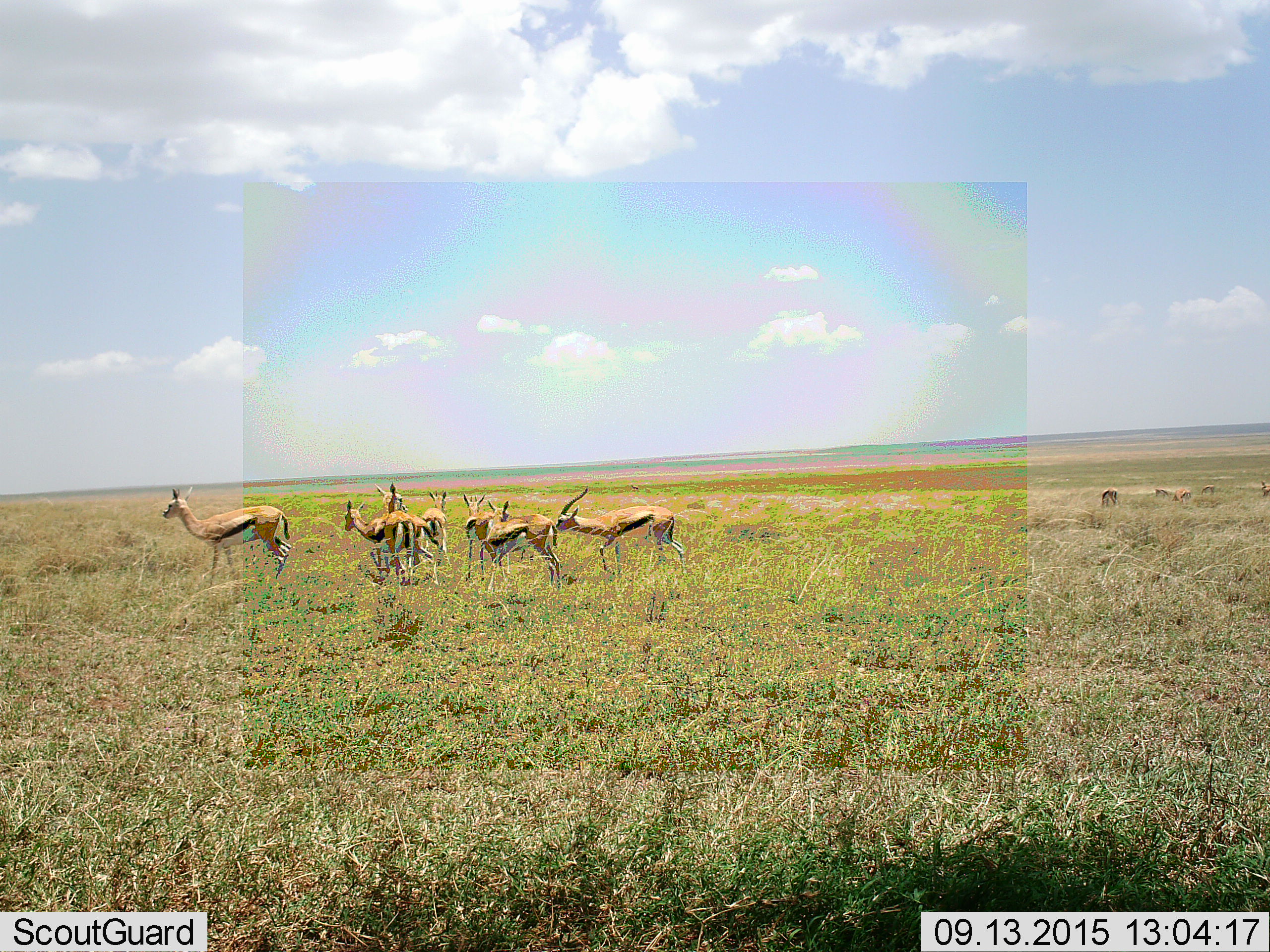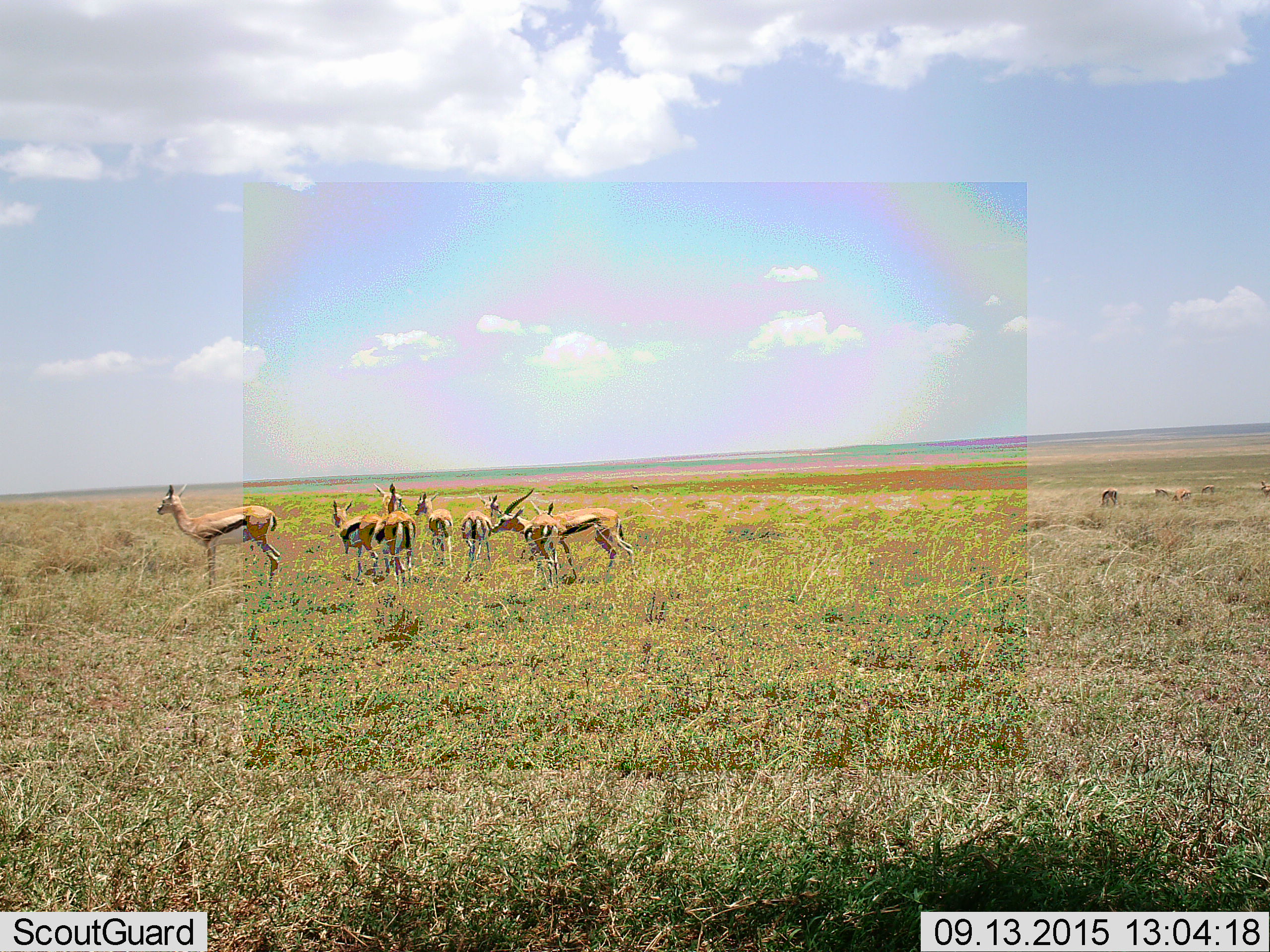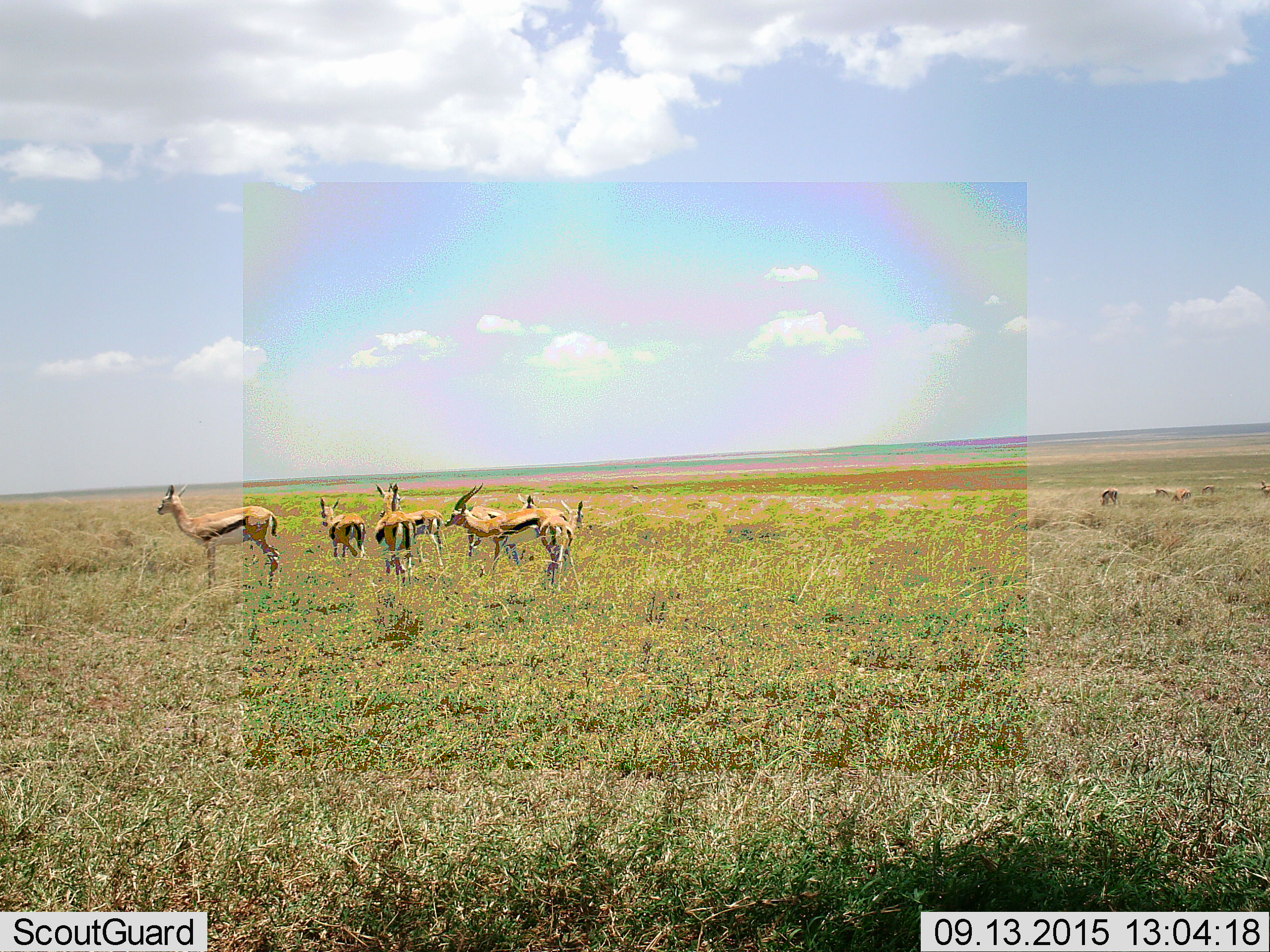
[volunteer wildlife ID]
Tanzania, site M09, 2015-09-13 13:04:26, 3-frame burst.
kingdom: Animalia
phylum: Chordata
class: Mammalia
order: Artiodactyla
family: Bovidae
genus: Eudorcas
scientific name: Eudorcas thomsonii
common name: thomson's gazelle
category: gazellethomsons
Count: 10.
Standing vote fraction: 71%.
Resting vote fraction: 0%.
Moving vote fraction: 71%.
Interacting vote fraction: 14%.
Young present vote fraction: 14%.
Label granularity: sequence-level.